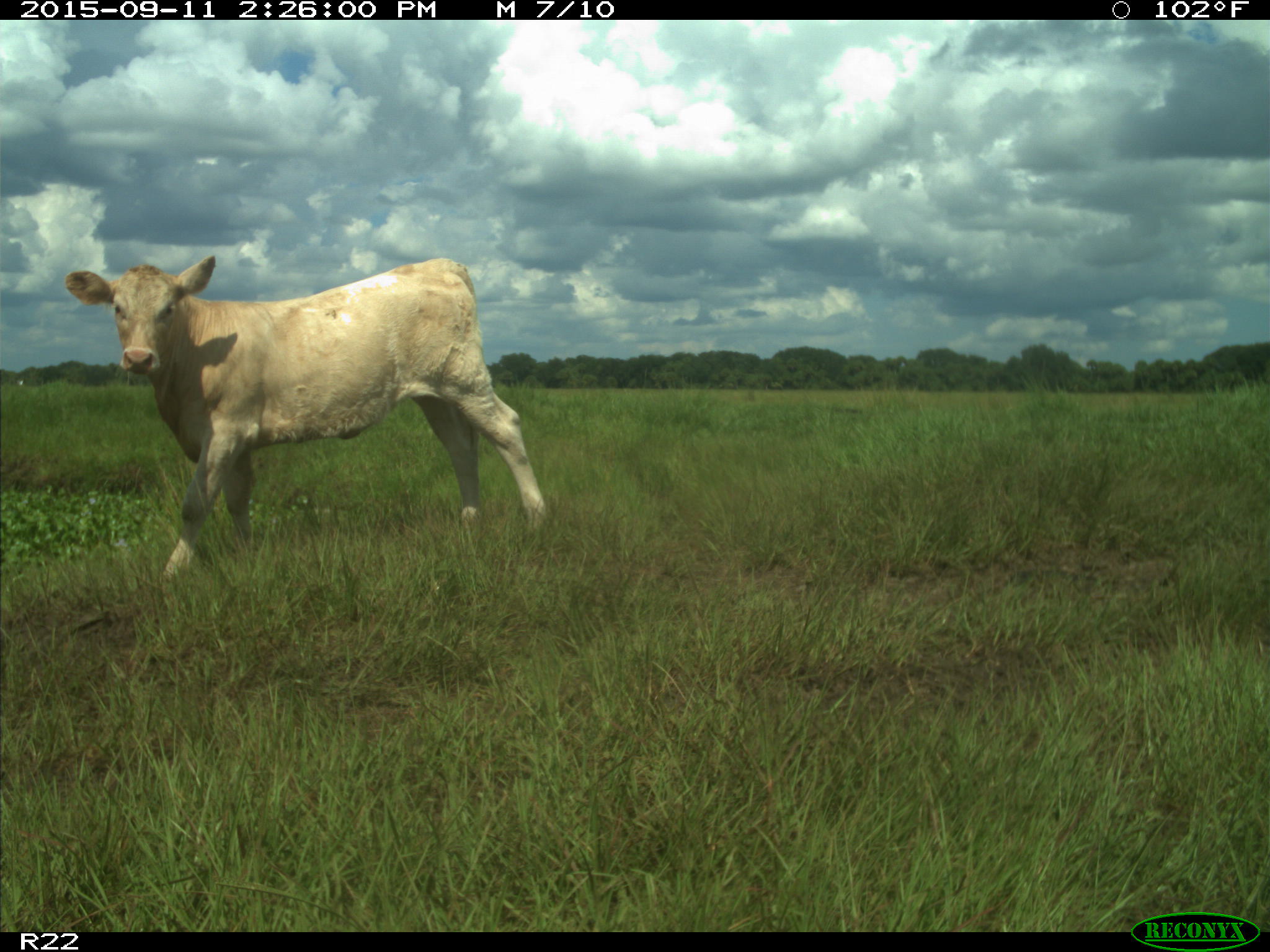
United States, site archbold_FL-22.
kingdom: Animalia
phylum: Chordata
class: Mammalia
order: Artiodactyla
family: Bovidae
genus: Bos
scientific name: Bos taurus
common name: domestic cow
Bos taurus (domestic cow).